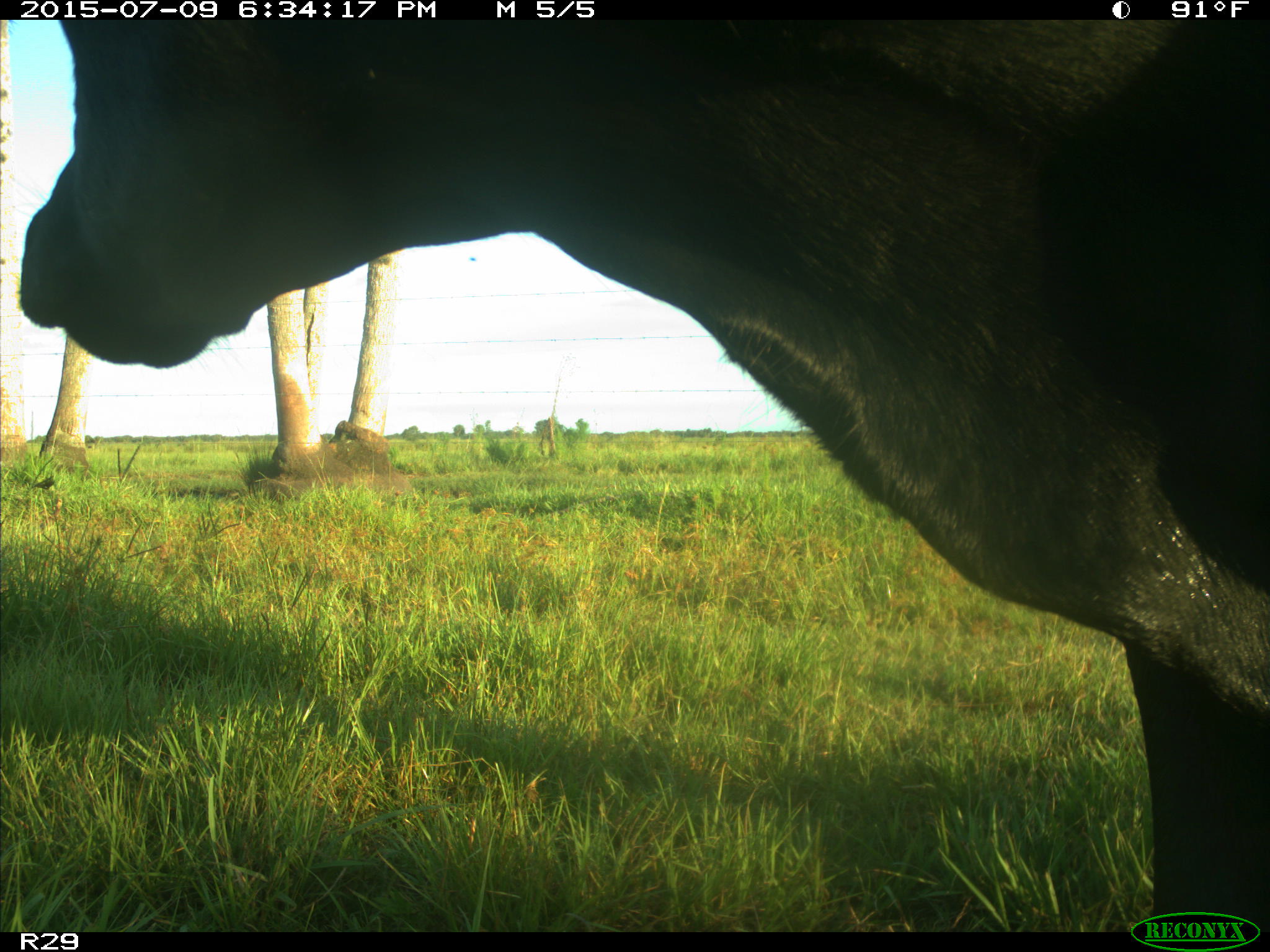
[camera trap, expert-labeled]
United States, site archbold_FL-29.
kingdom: Animalia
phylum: Chordata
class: Mammalia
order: Artiodactyla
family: Bovidae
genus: Bos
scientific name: Bos taurus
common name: domestic cow